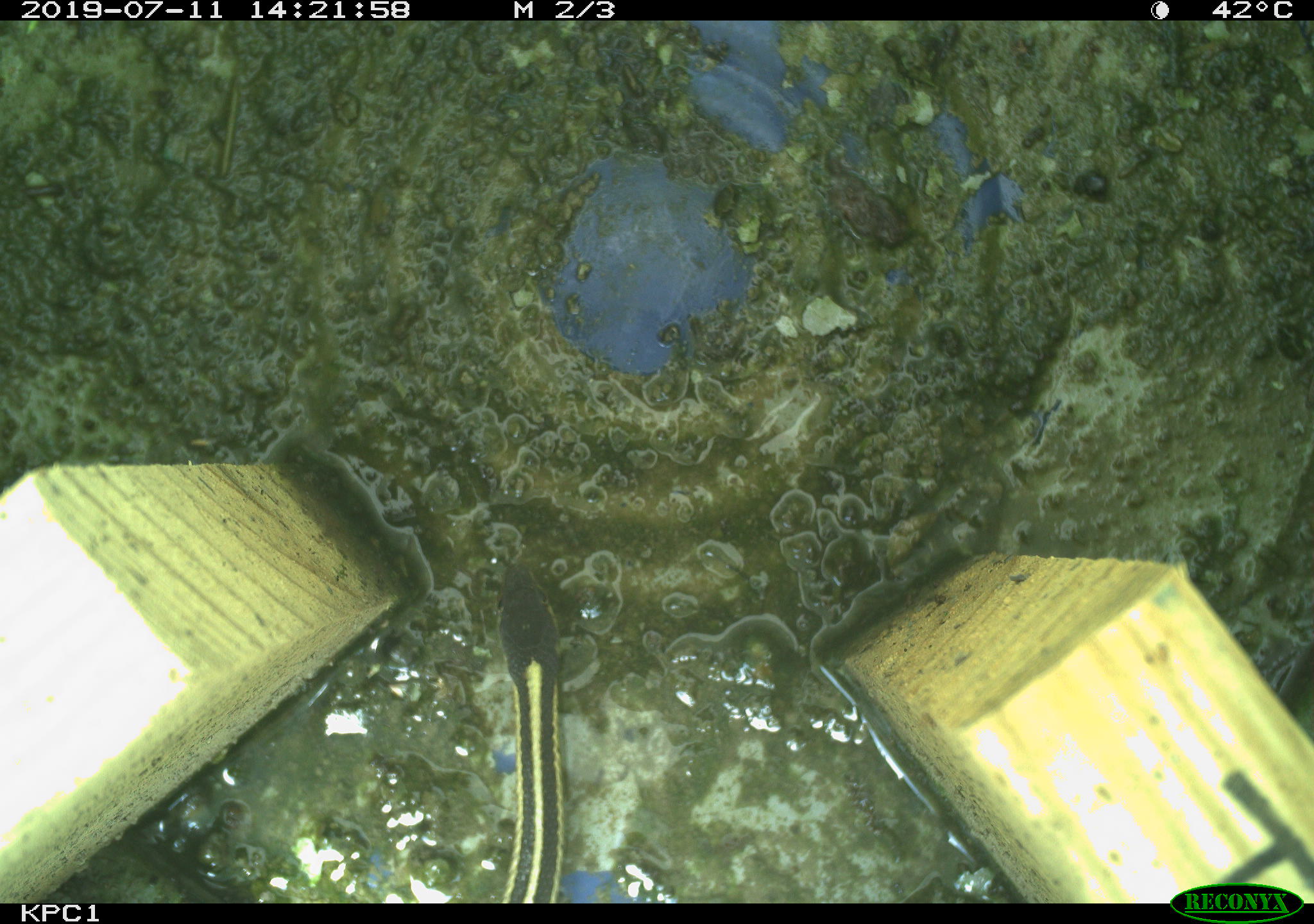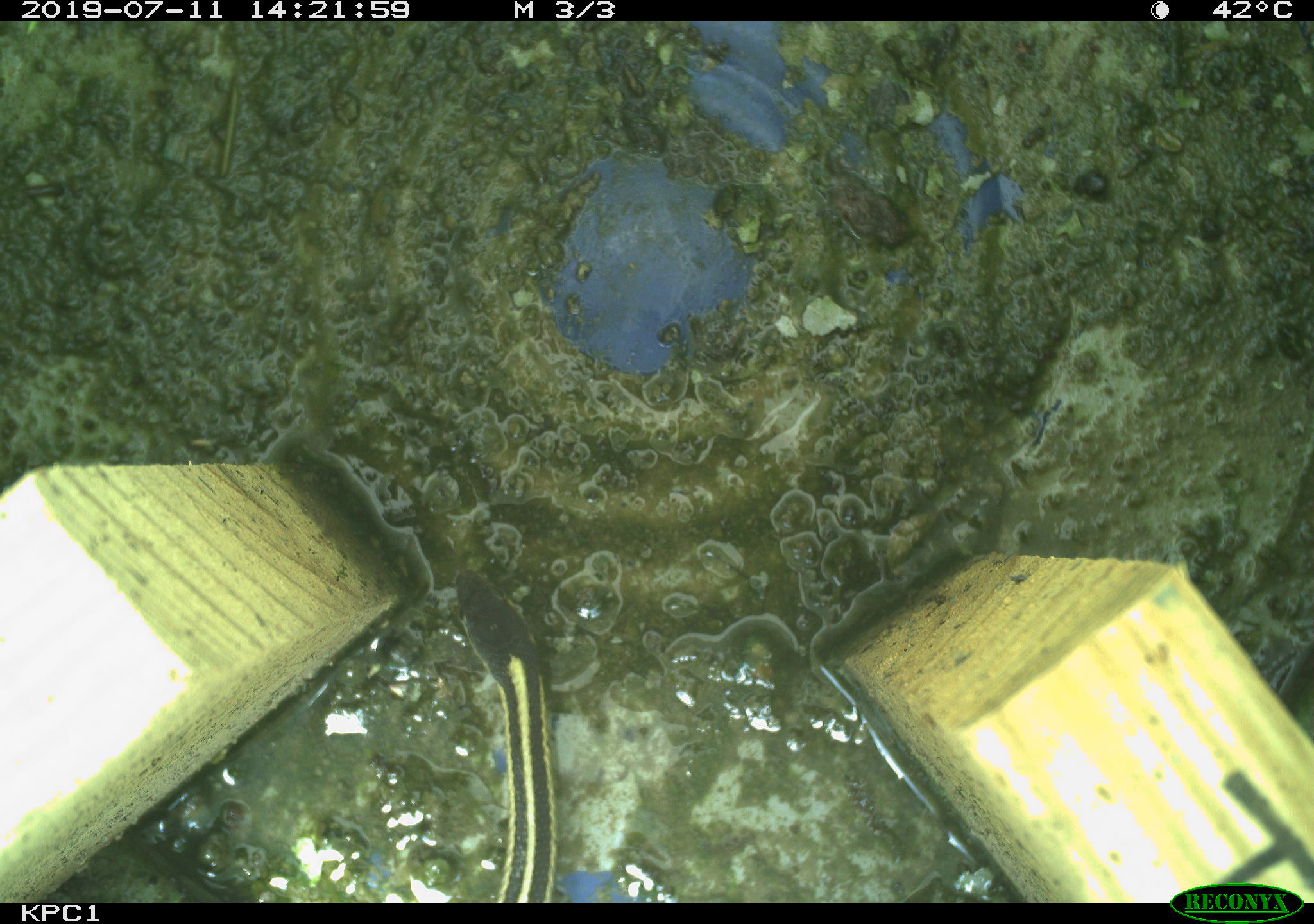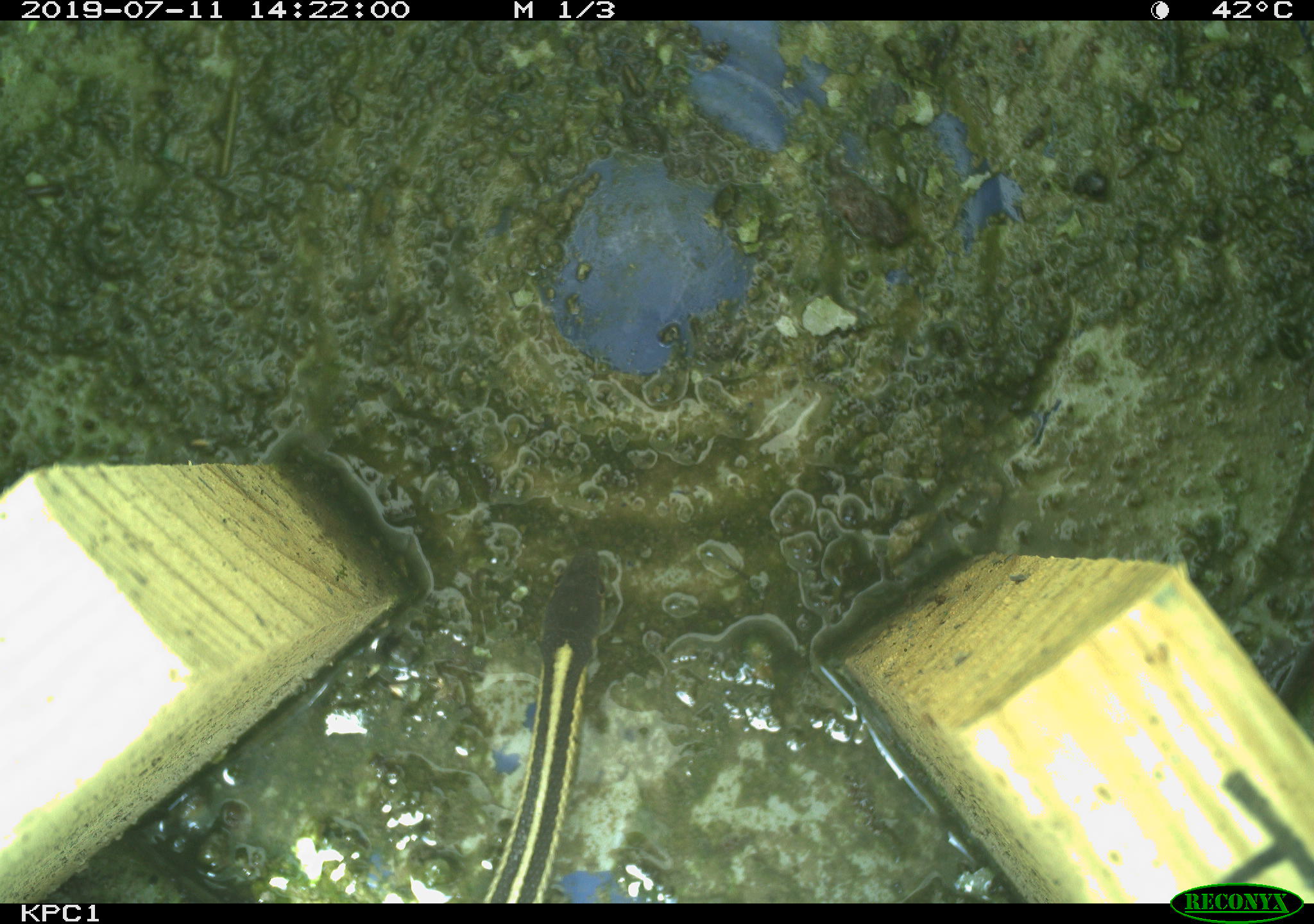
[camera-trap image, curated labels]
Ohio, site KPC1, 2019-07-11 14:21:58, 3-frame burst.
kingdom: Animalia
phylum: Chordata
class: Reptilia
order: Squamata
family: Colubridae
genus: Thamnophis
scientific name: Thamnophis sirtalis sirtalis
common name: eastern gartersnake